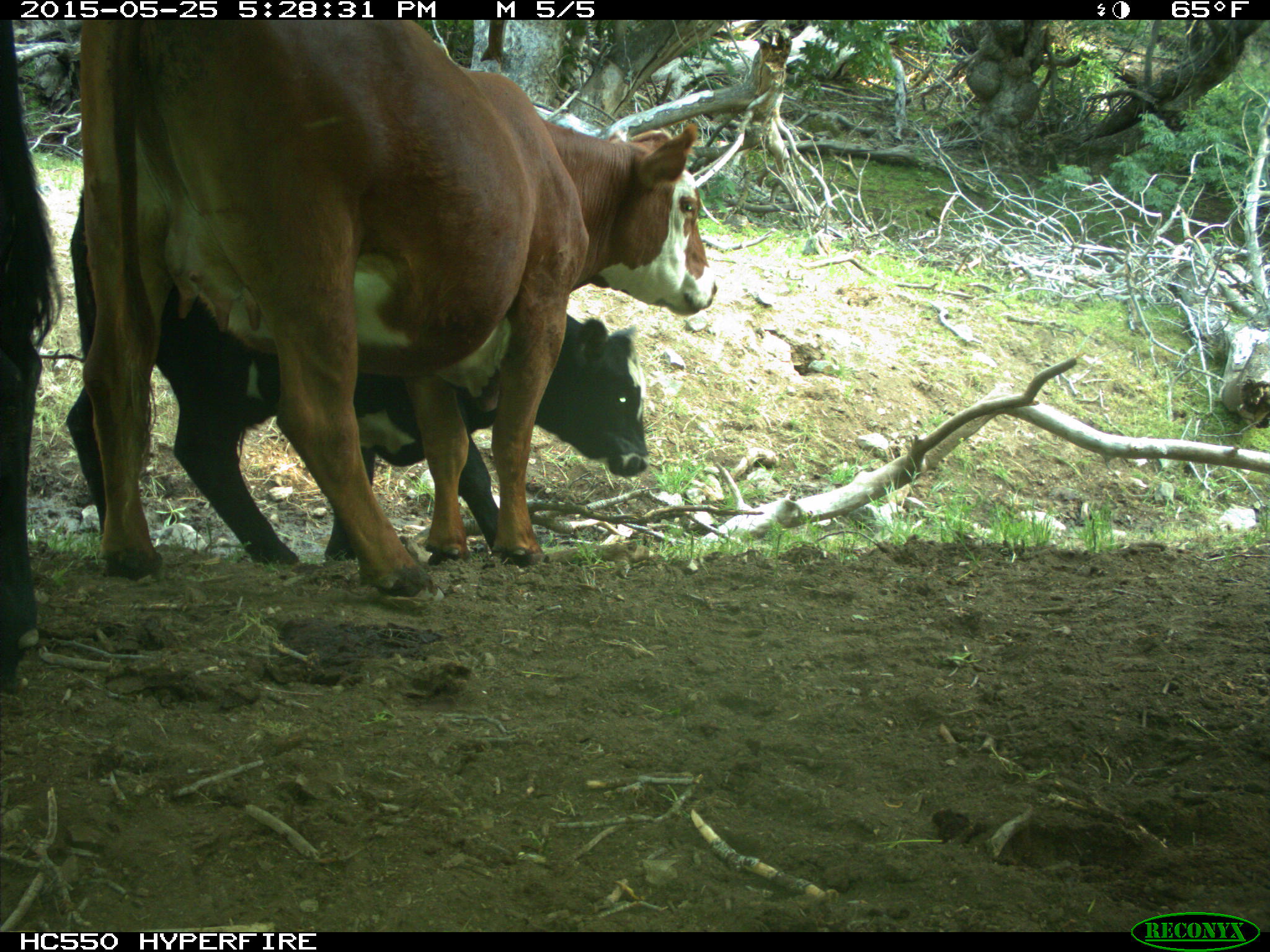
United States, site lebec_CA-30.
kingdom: Animalia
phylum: Chordata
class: Mammalia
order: Artiodactyla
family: Bovidae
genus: Bos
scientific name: Bos taurus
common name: domestic cow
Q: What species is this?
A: Bos taurus (domestic cow).